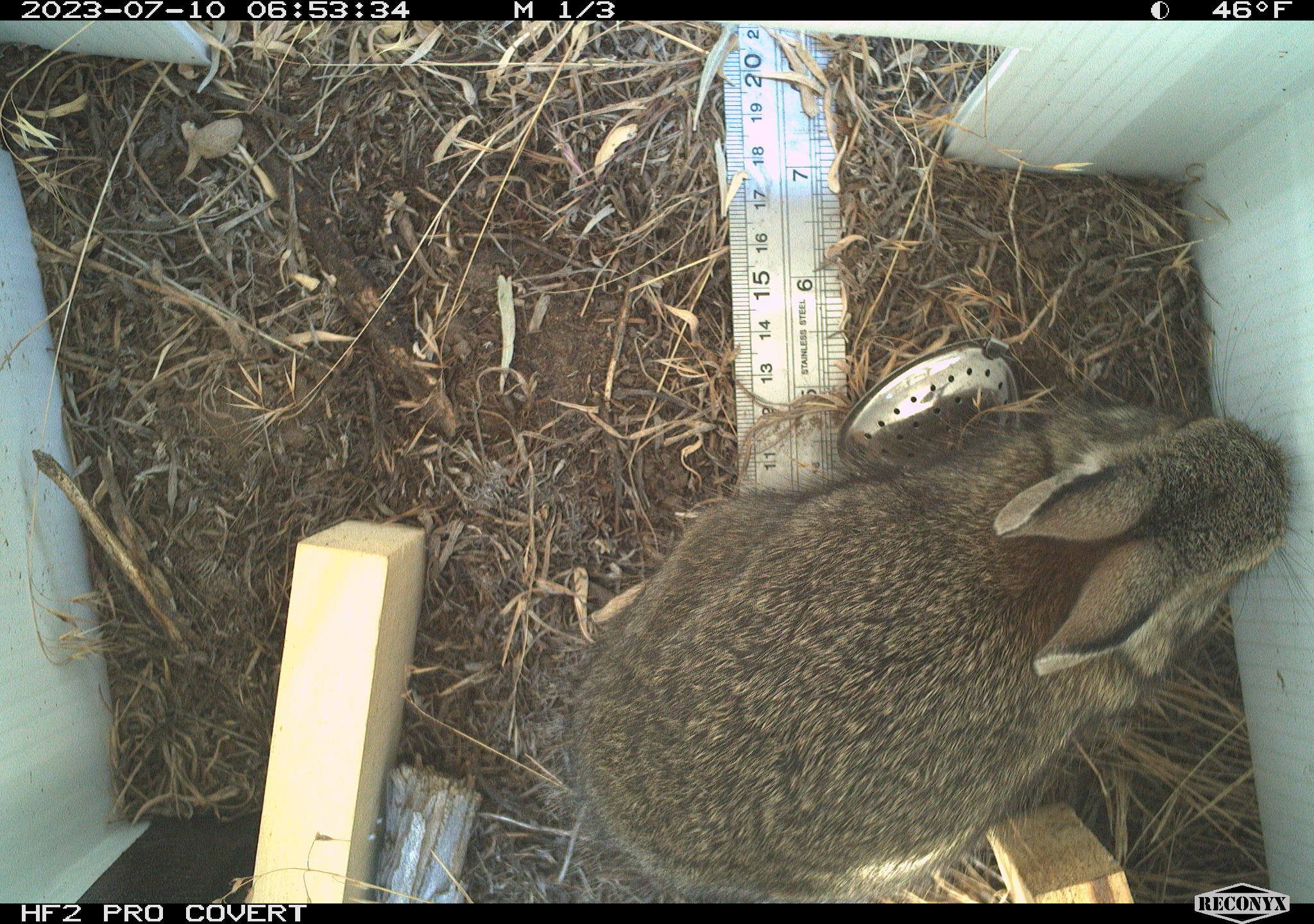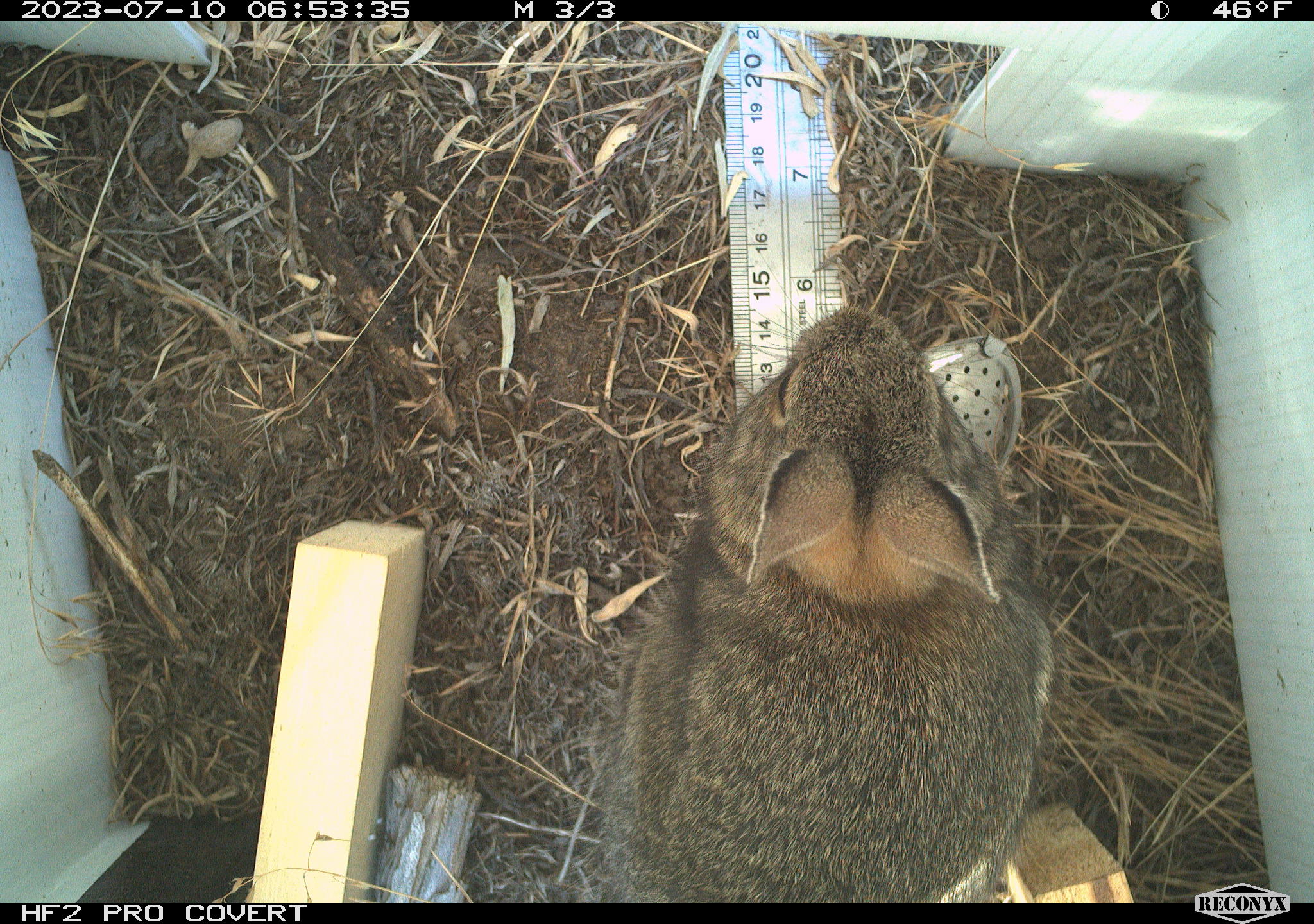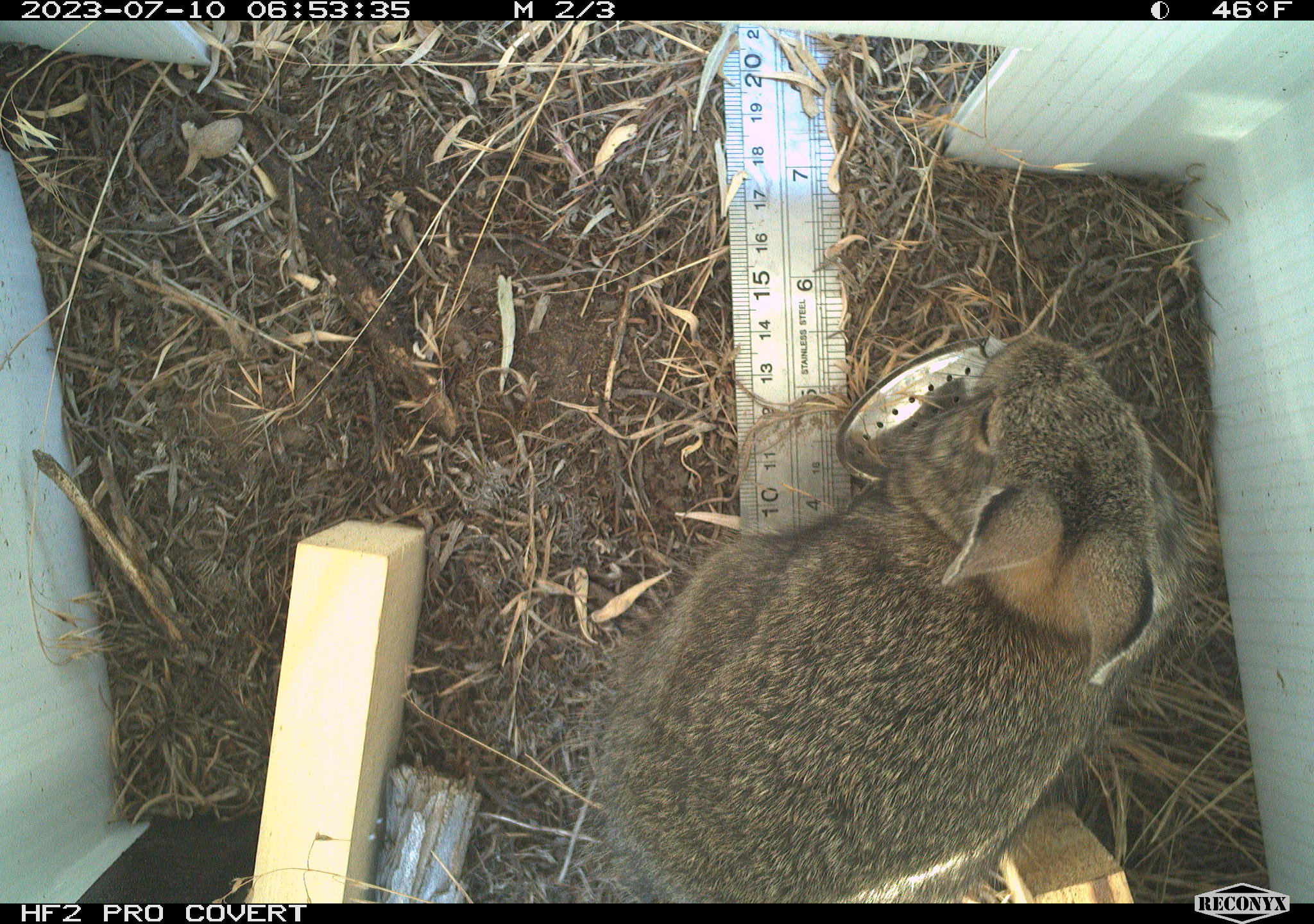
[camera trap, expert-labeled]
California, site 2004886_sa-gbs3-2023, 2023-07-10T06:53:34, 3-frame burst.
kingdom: Animalia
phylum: Chordata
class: Mammalia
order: Lagomorpha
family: Leporidae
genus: Sylvilagus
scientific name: Sylvilagus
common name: cottontail rabbits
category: sylvilagus species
Sylvilagus species (cottontail rabbits) (Sylvilagus).